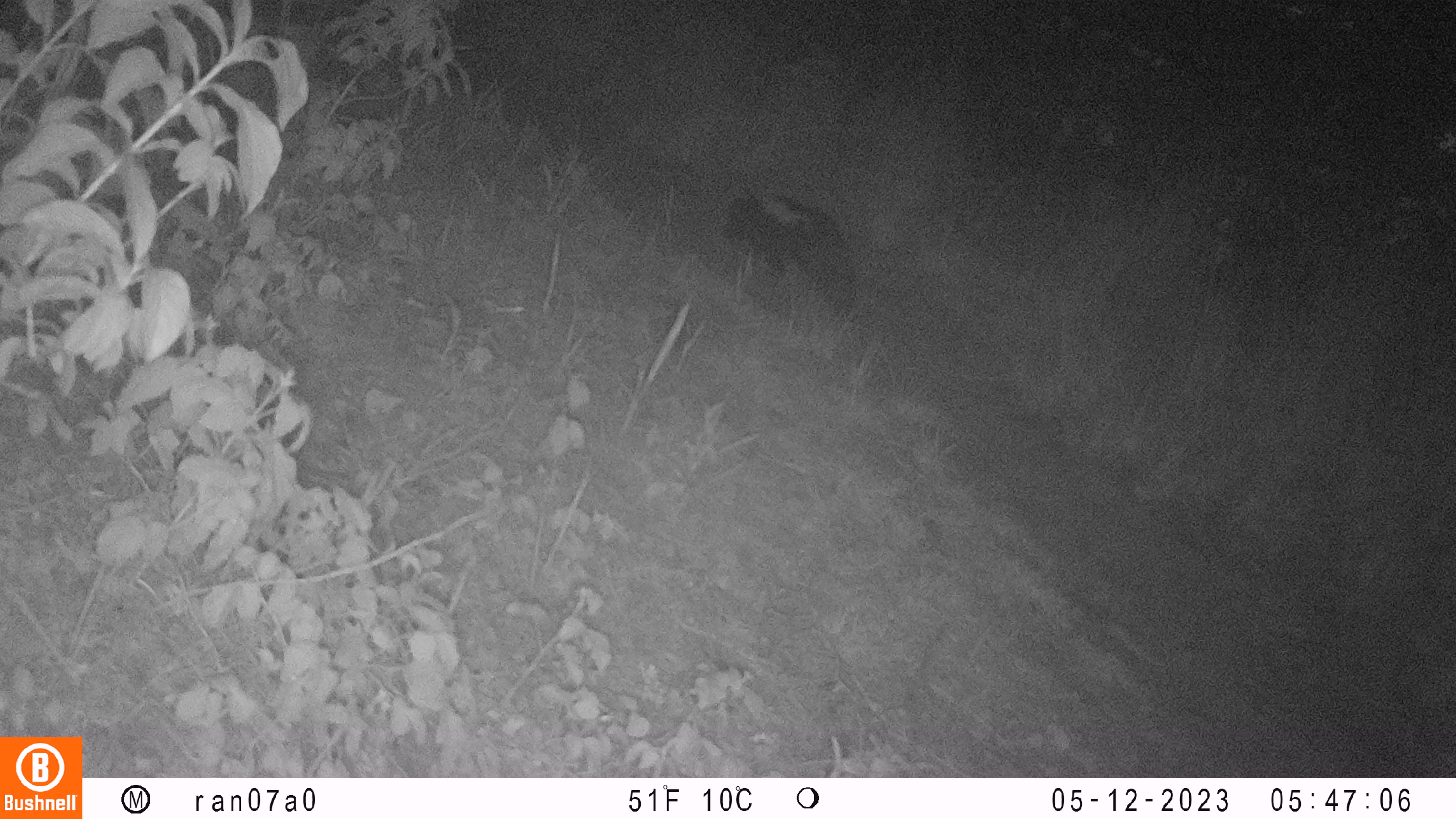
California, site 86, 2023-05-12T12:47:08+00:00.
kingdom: Animalia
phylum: Chordata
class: Mammalia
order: Carnivora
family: Canidae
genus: Urocyon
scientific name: Urocyon cinereoargenteus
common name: gray fox